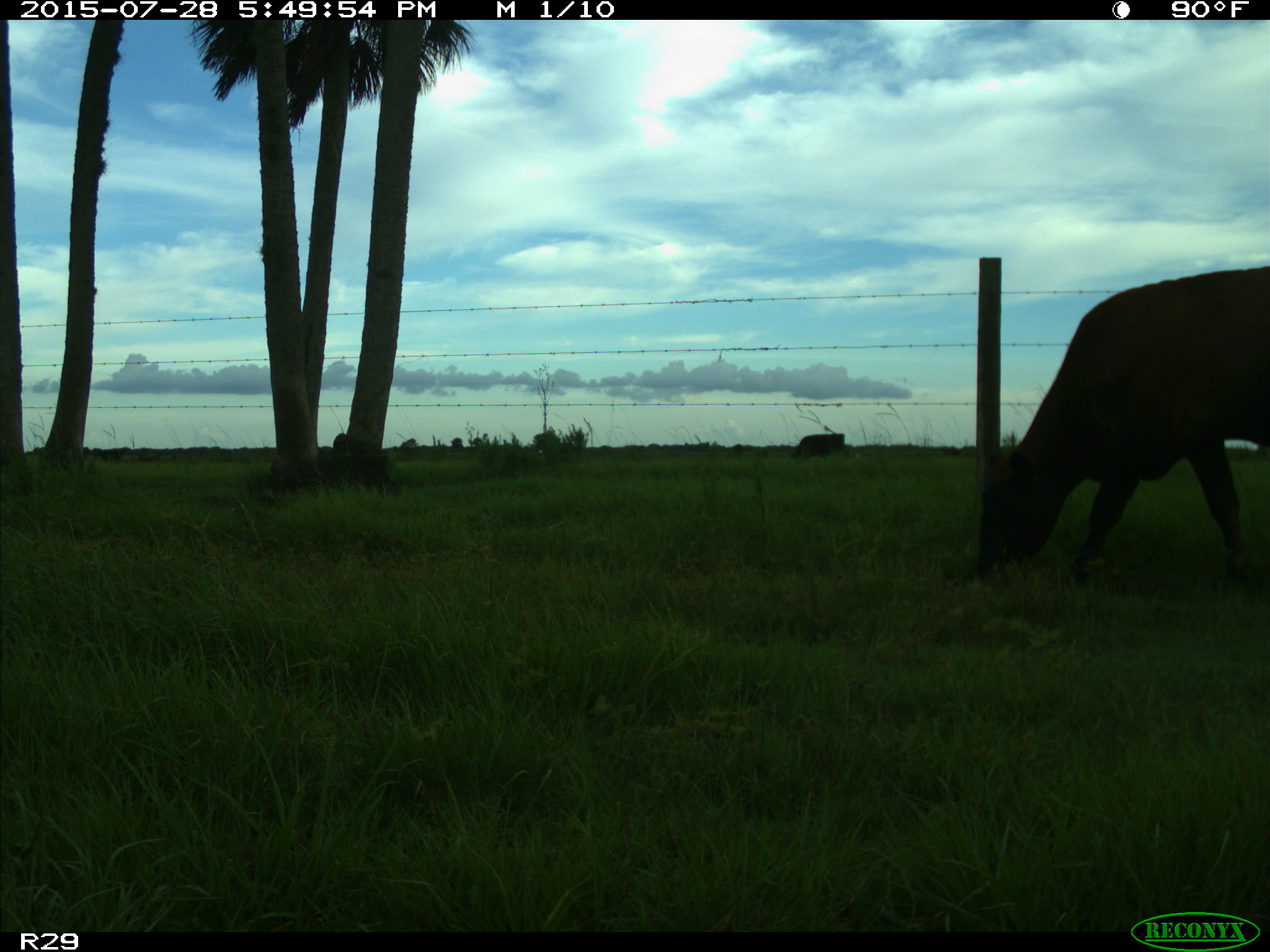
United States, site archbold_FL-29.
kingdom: Animalia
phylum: Chordata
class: Mammalia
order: Artiodactyla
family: Bovidae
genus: Bos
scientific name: Bos taurus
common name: domestic cow